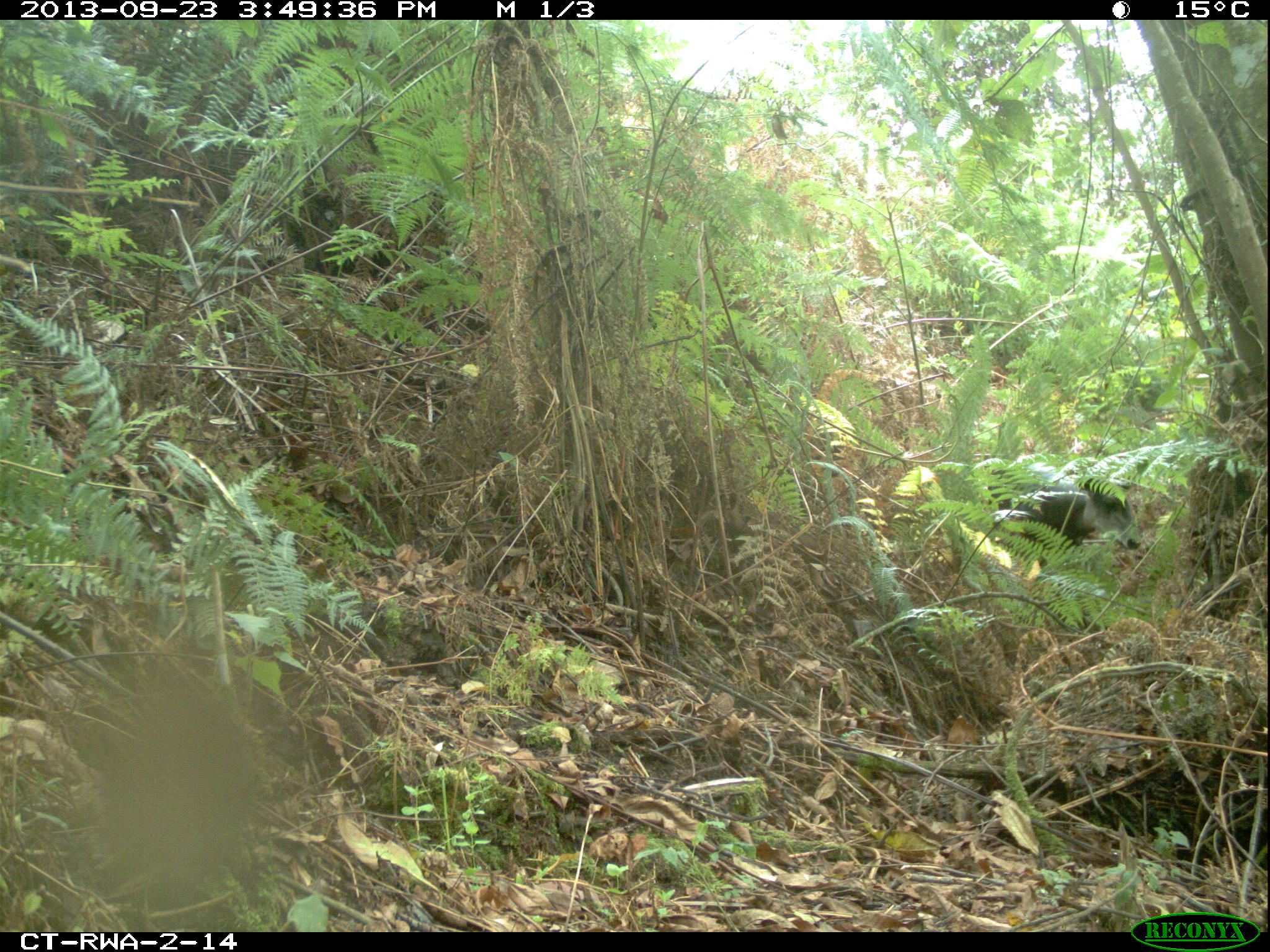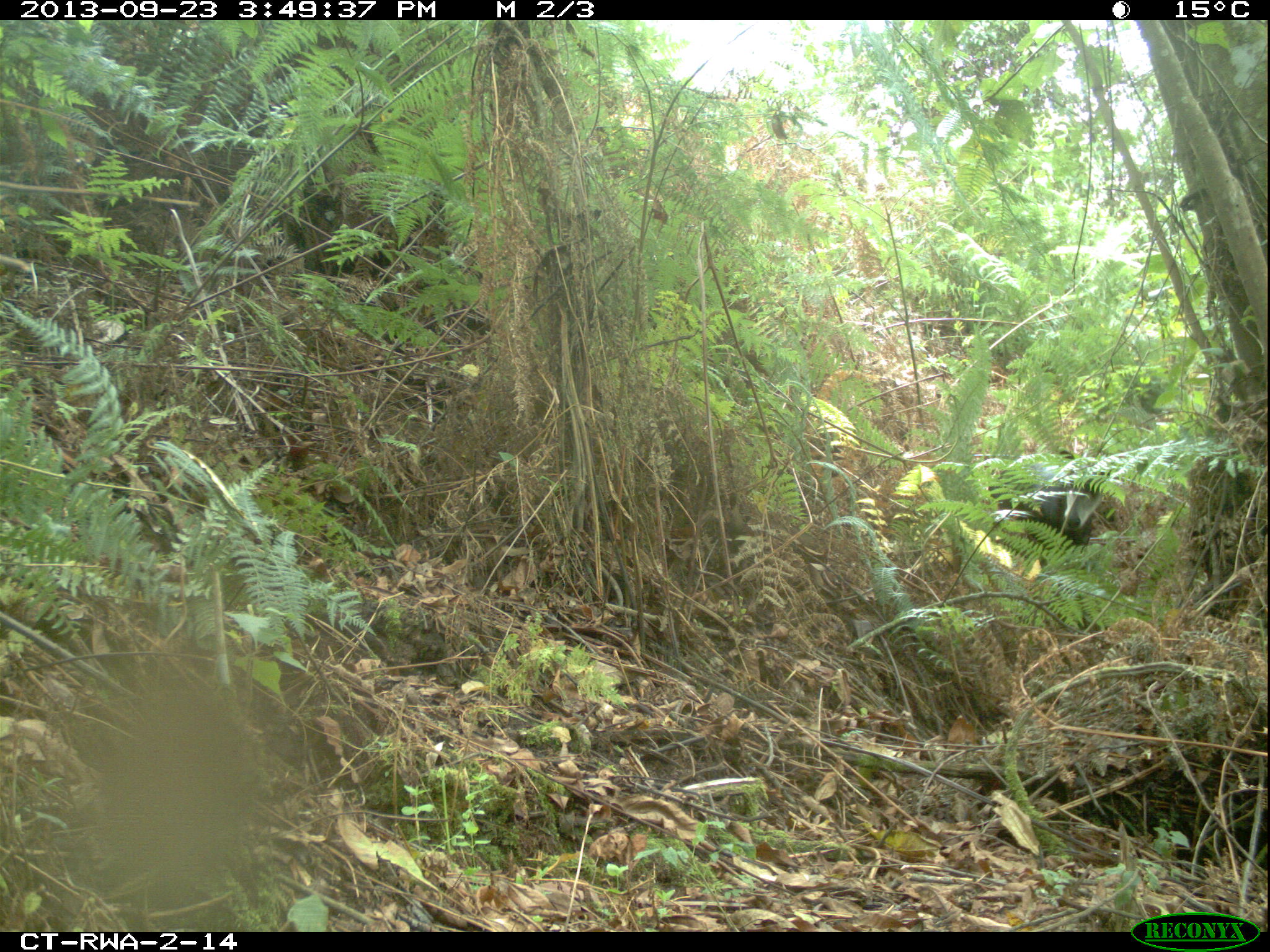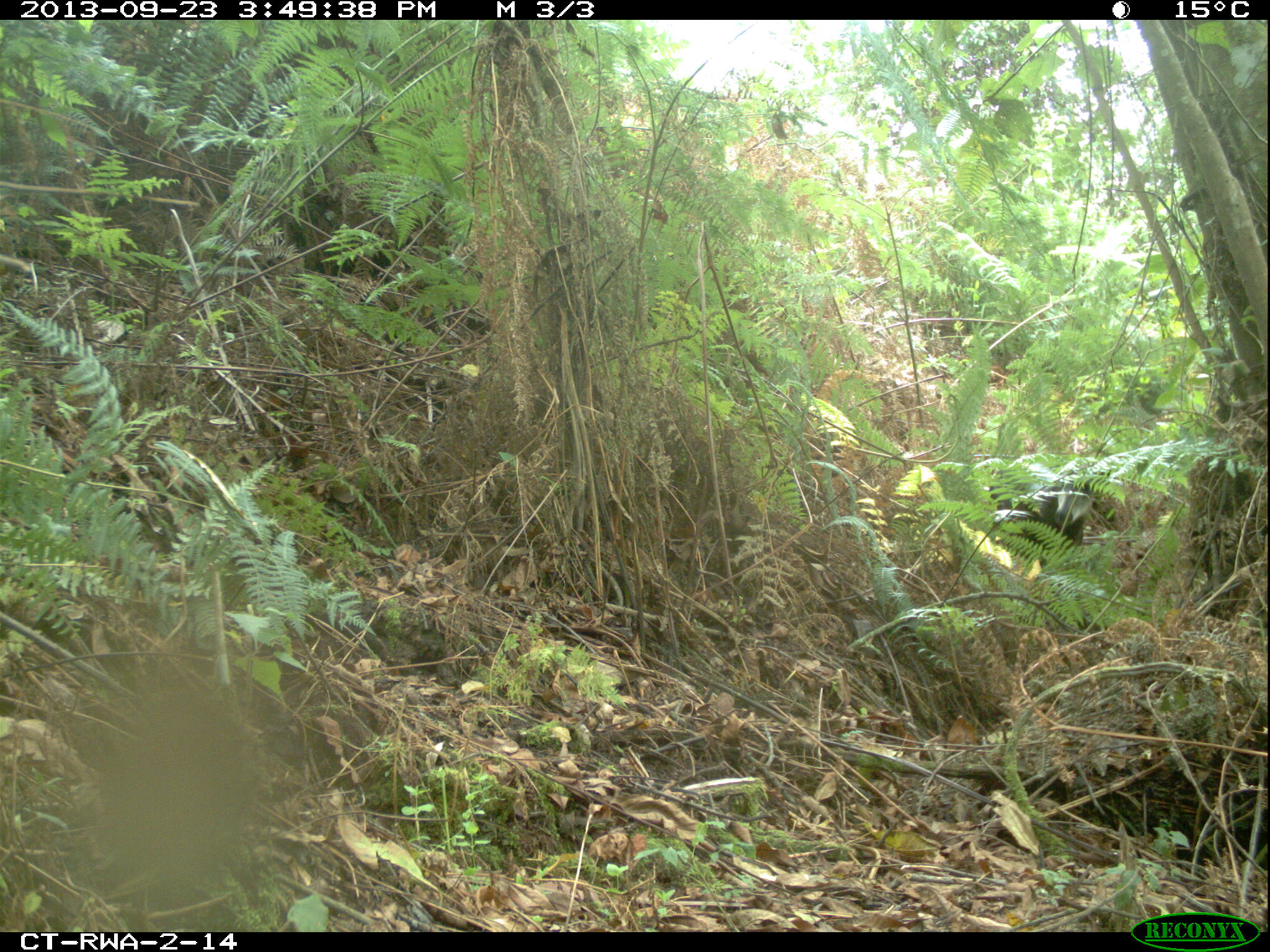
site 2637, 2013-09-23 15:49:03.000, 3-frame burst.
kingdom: Animalia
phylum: Chordata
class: Mammalia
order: Artiodactyla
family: Bovidae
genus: Cephalophus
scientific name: Cephalophus nigrifrons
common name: black-fronted duiker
Cephalophus nigrifrons (black-fronted duiker), count 1.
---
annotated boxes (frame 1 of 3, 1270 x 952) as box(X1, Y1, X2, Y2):
cephalophus nigrifrons: box(964, 451, 1145, 583)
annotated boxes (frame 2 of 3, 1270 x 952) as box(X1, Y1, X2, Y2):
cephalophus nigrifrons: box(974, 451, 1111, 561)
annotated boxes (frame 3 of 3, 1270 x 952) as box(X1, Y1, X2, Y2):
cephalophus nigrifrons: box(973, 455, 1102, 581)